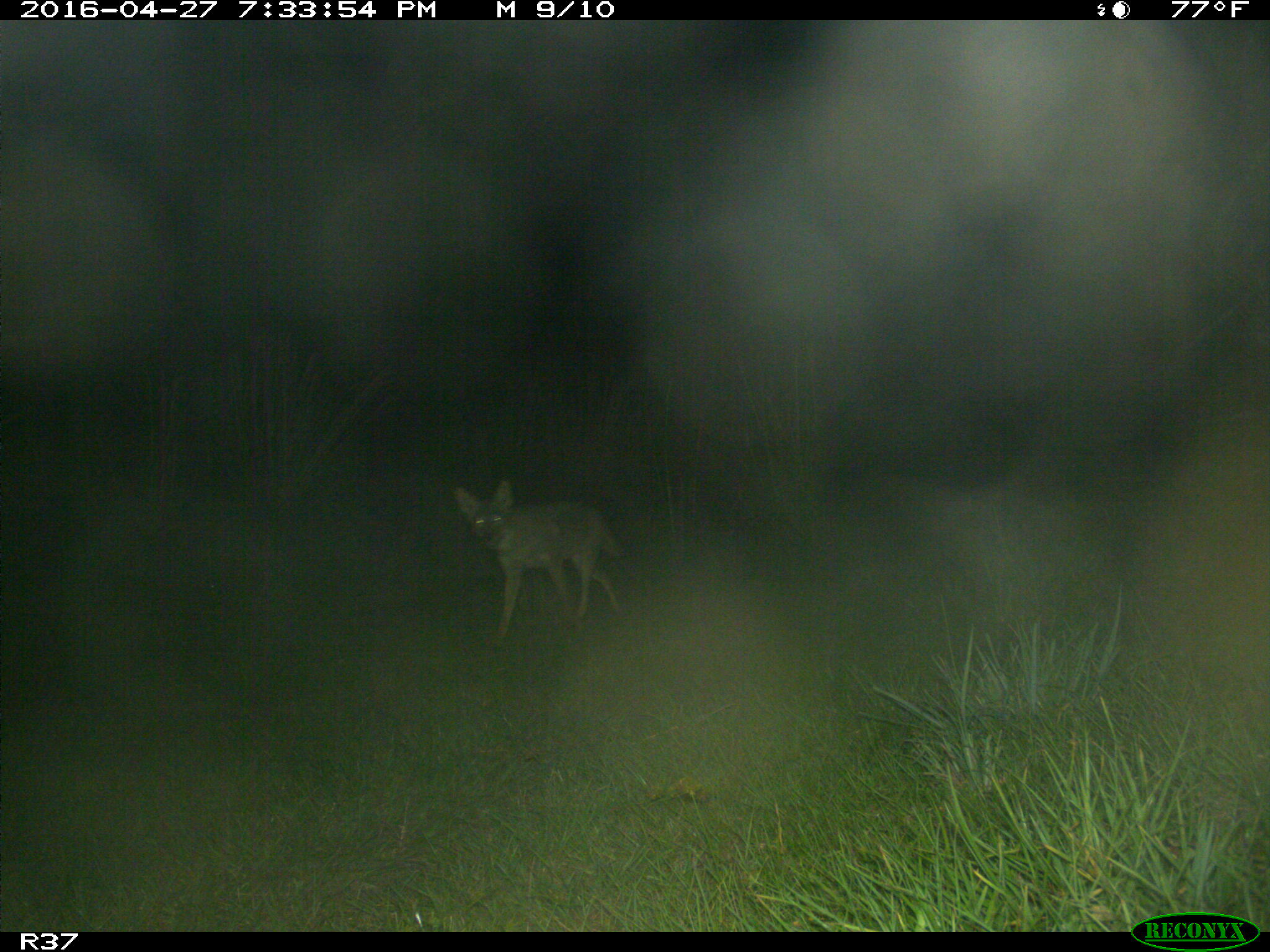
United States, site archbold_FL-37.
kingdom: Animalia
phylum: Chordata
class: Mammalia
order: Carnivora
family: Canidae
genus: Canis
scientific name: Canis latrans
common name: coyote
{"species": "Canis latrans (coyote)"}